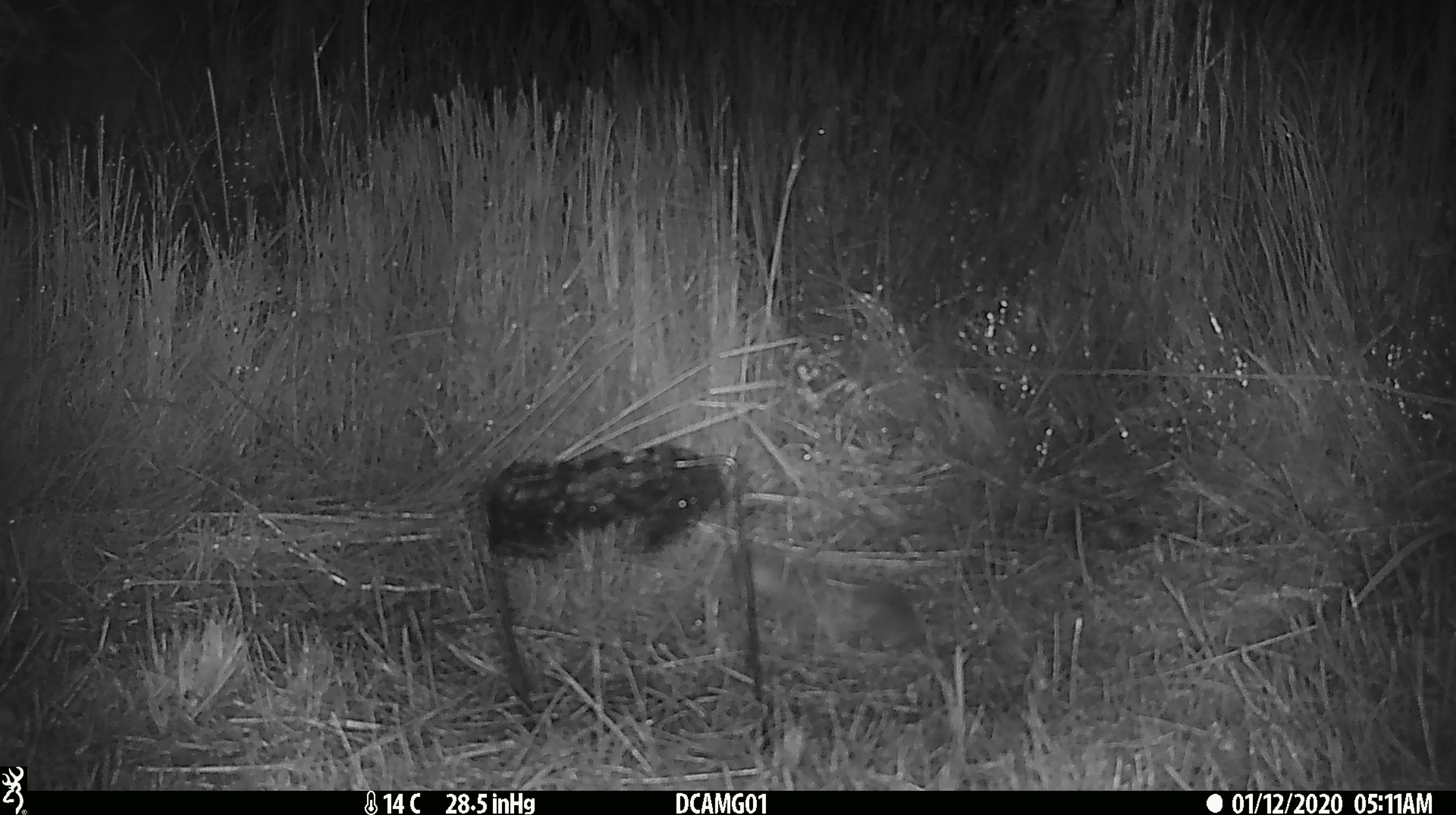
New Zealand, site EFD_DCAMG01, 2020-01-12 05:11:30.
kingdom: Animalia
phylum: Chordata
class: Mammalia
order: Rodentia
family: Muridae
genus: Mus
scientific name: Mus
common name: mouse